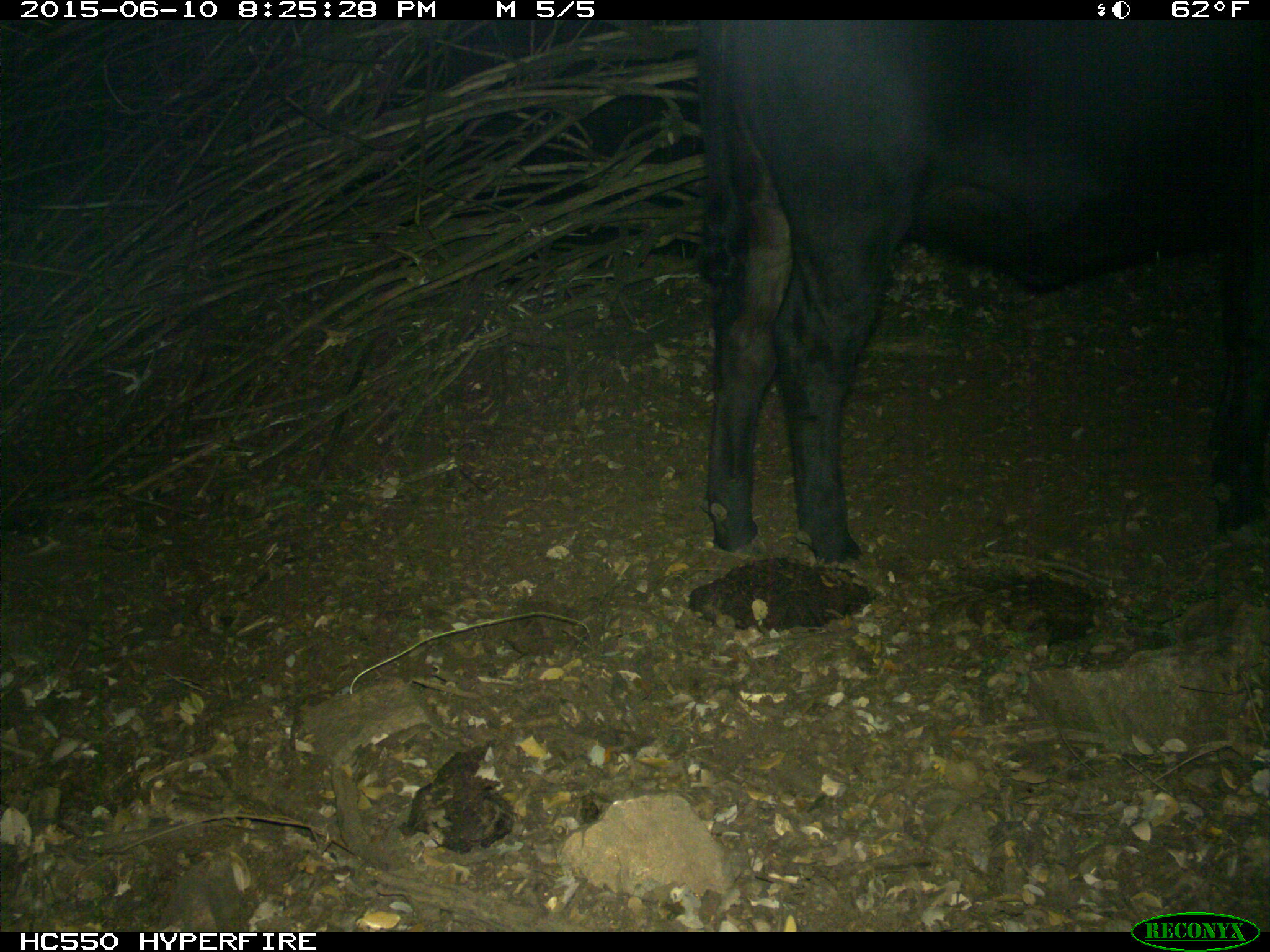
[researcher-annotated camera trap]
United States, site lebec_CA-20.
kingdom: Animalia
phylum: Chordata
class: Mammalia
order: Artiodactyla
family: Bovidae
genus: Bos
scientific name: Bos taurus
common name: domestic cow